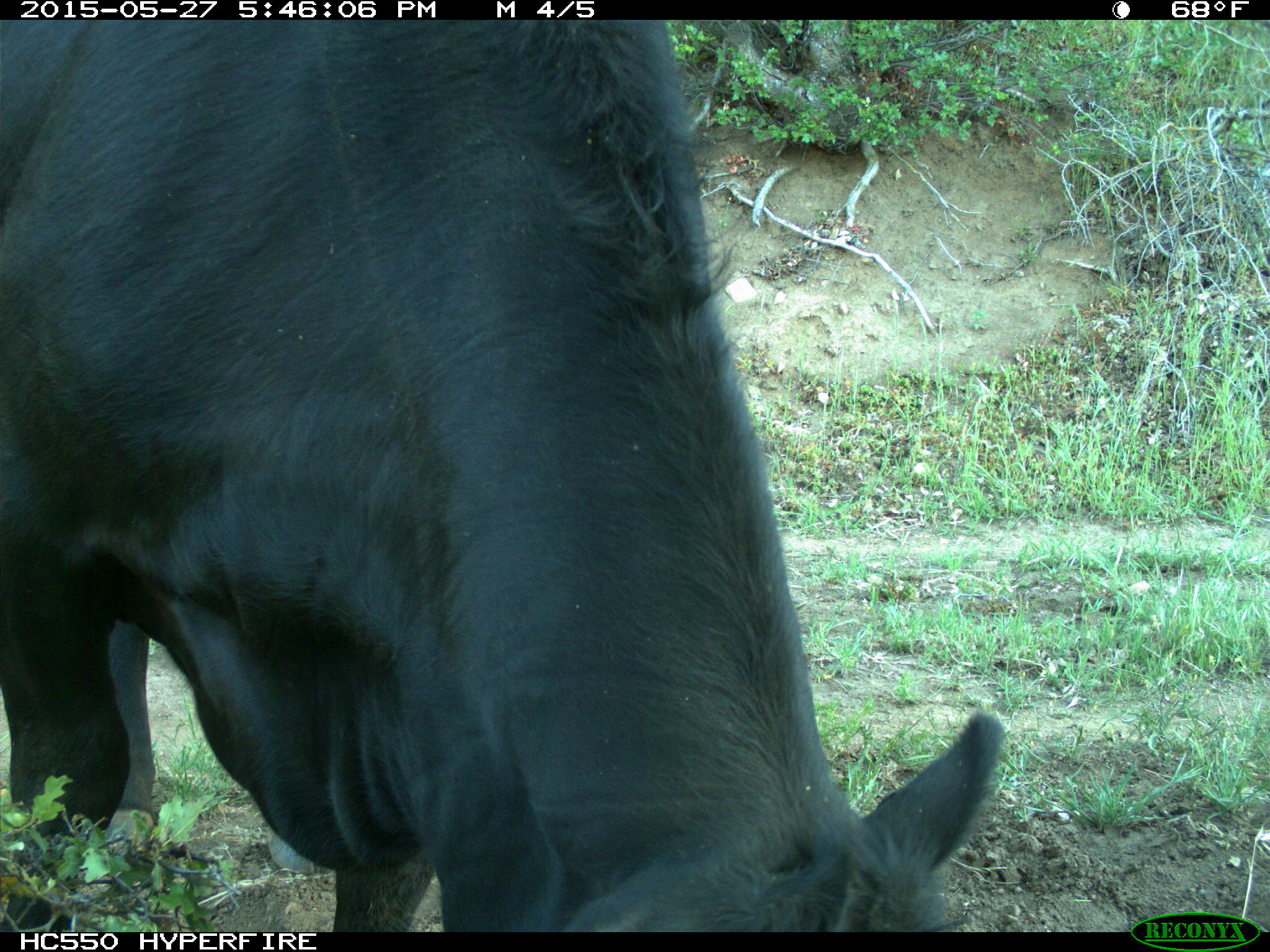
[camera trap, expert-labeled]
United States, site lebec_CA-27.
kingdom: Animalia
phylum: Chordata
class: Mammalia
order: Artiodactyla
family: Bovidae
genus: Bos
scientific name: Bos taurus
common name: domestic cow